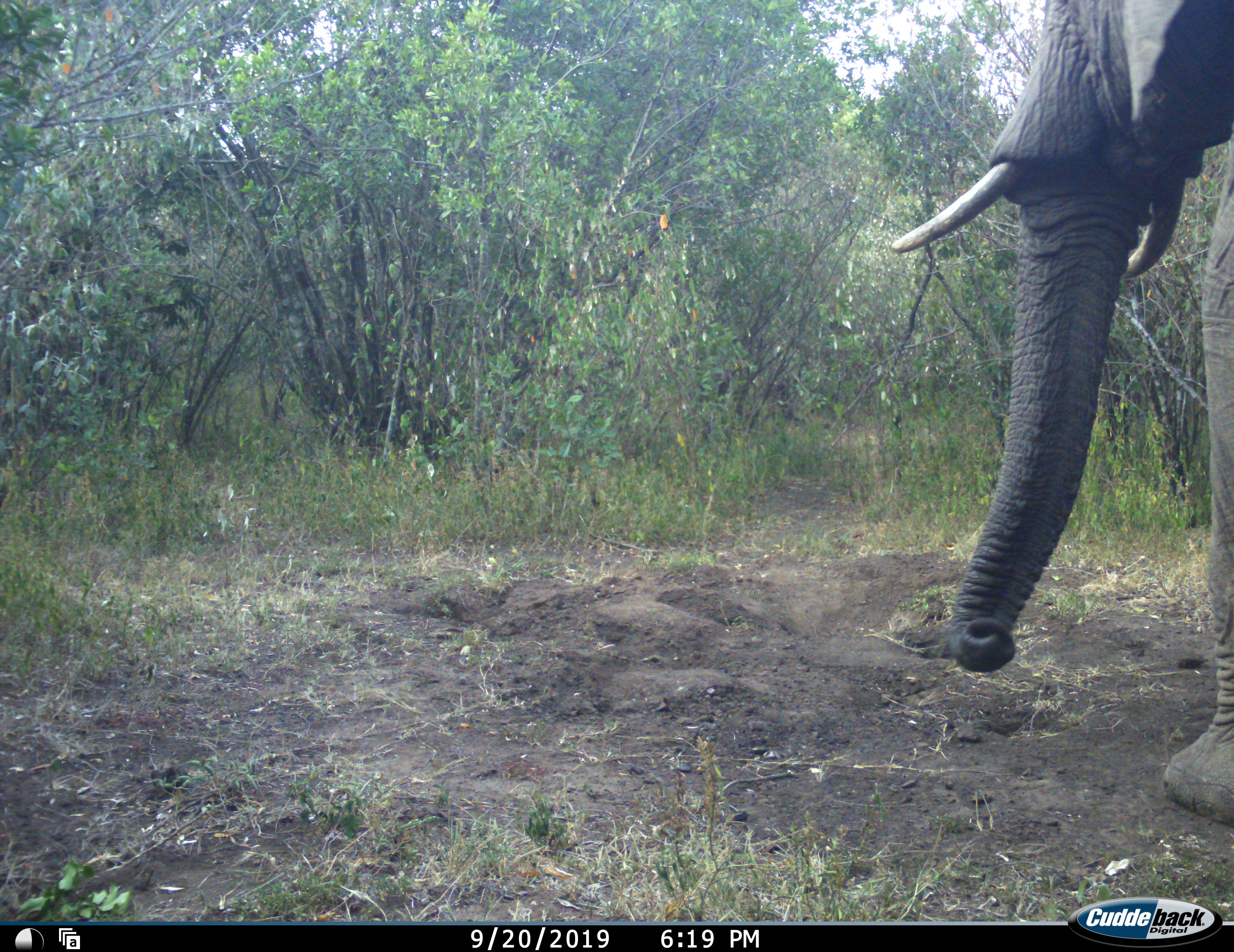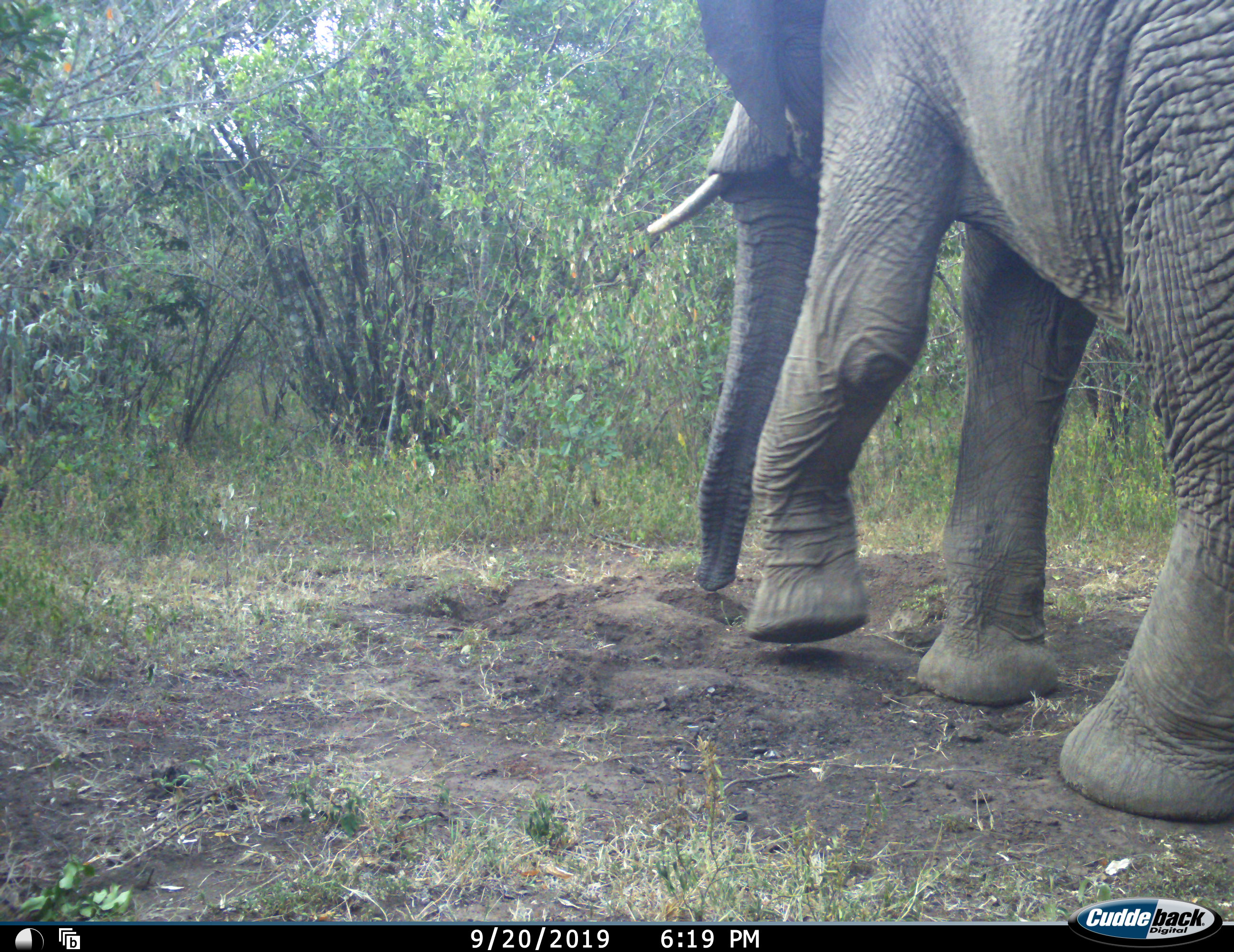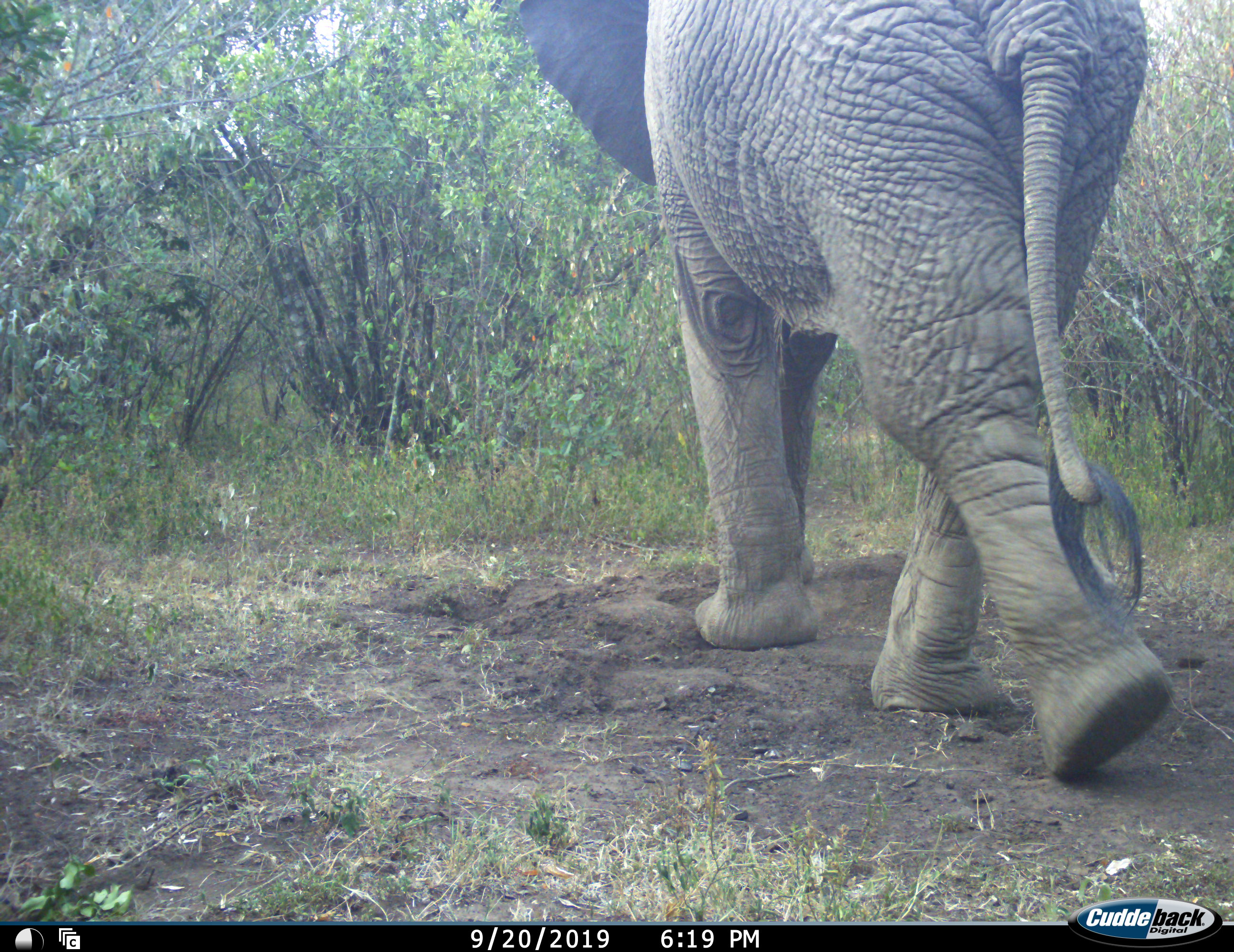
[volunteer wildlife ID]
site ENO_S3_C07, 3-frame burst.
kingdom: Animalia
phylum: Chordata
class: Mammalia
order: Proboscidea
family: Elephantidae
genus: Loxodonta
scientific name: Loxodonta africana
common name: african bush elephant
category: elephant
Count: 1.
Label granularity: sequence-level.